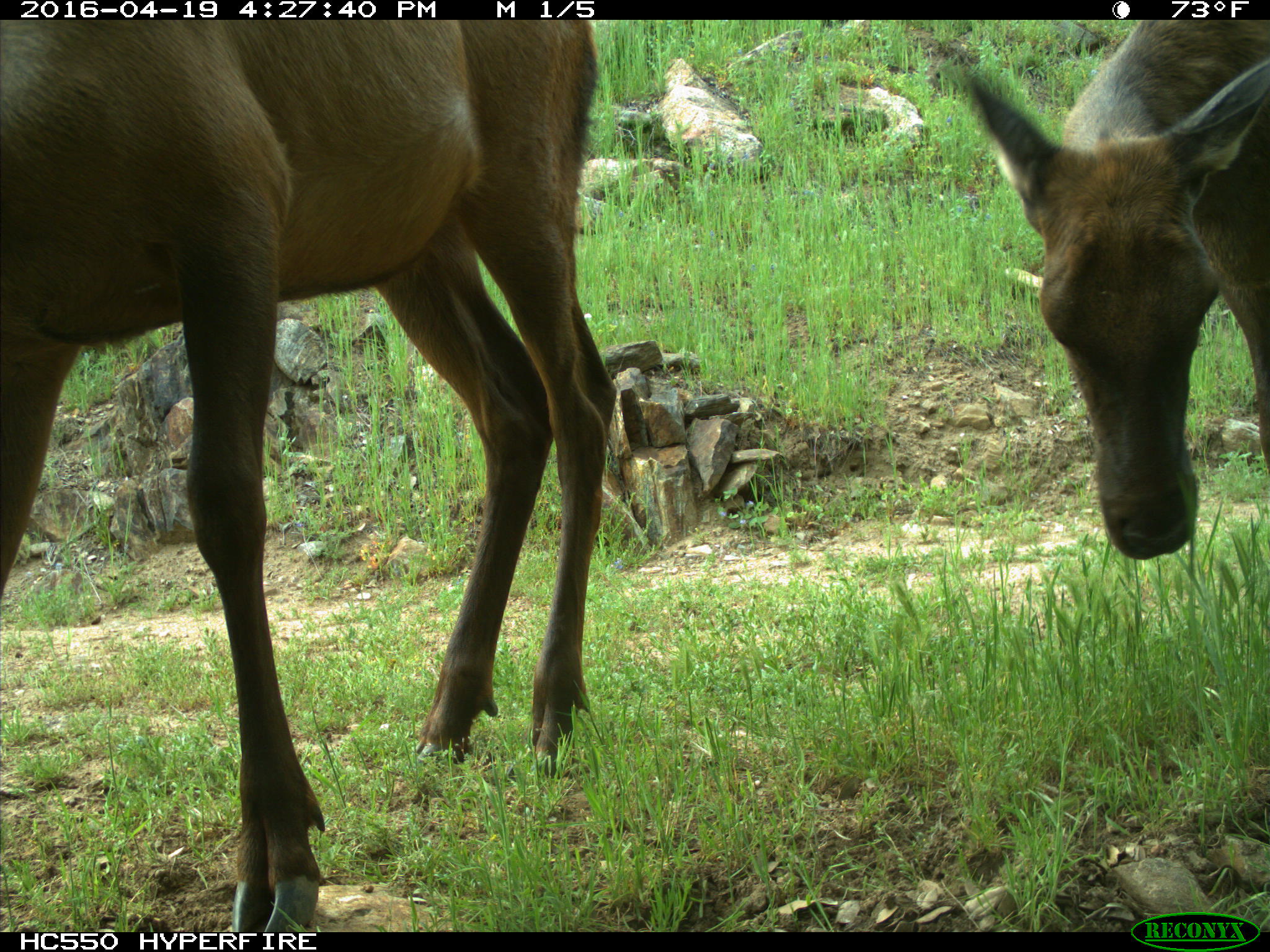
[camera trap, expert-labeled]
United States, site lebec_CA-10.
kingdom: Animalia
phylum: Chordata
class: Mammalia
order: Artiodactyla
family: Cervidae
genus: Cervus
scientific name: Cervus canadensis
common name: elk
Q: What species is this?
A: Cervus canadensis (elk).